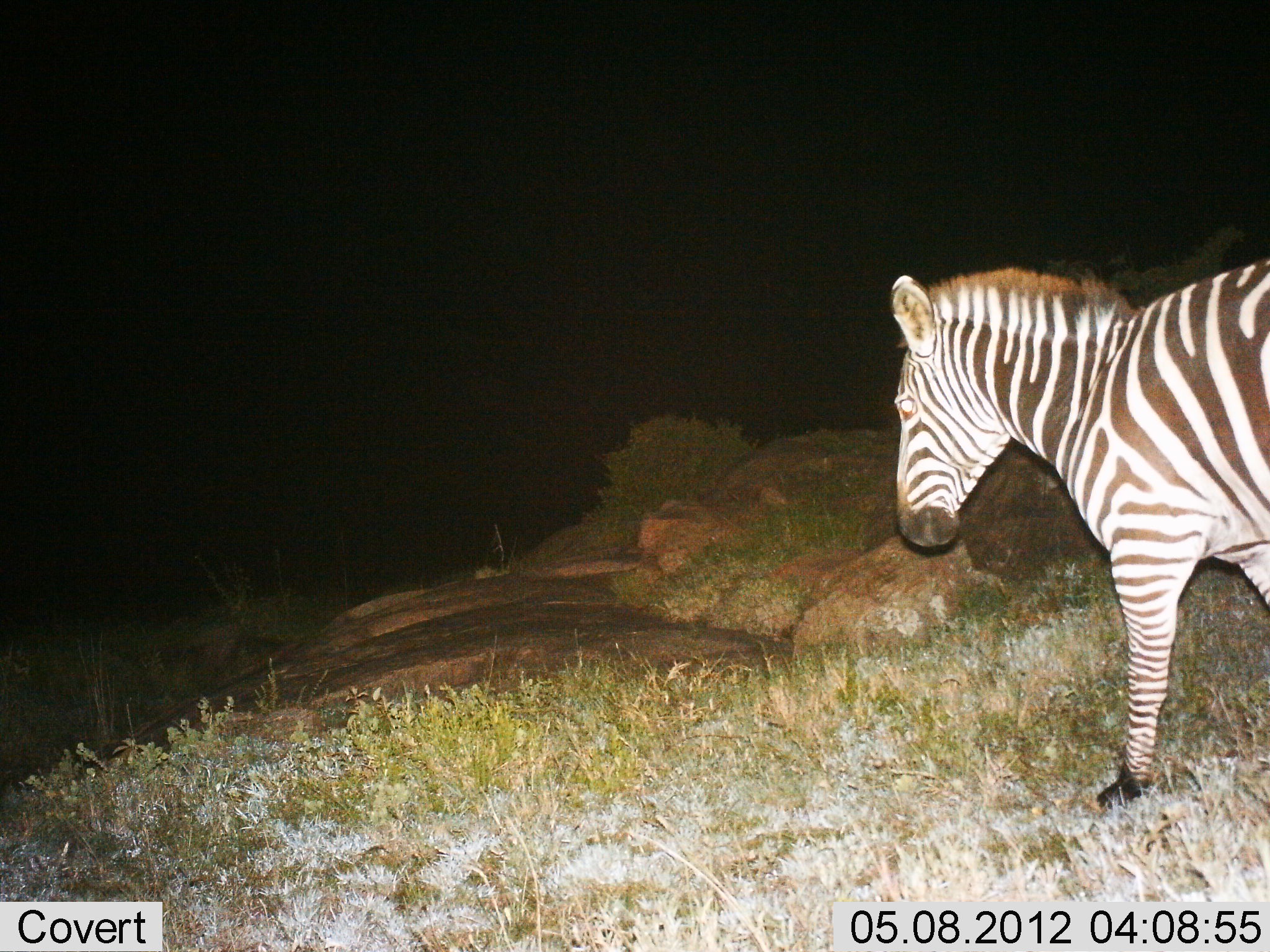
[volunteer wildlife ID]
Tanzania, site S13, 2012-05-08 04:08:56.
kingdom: Animalia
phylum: Chordata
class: Mammalia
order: Perissodactyla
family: Equidae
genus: Equus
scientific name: Equus quagga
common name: plains zebra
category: zebra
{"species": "zebra (plains zebra) (Equus quagga)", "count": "1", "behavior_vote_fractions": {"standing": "30%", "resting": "0%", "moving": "70%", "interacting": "0%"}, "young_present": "0%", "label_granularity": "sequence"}